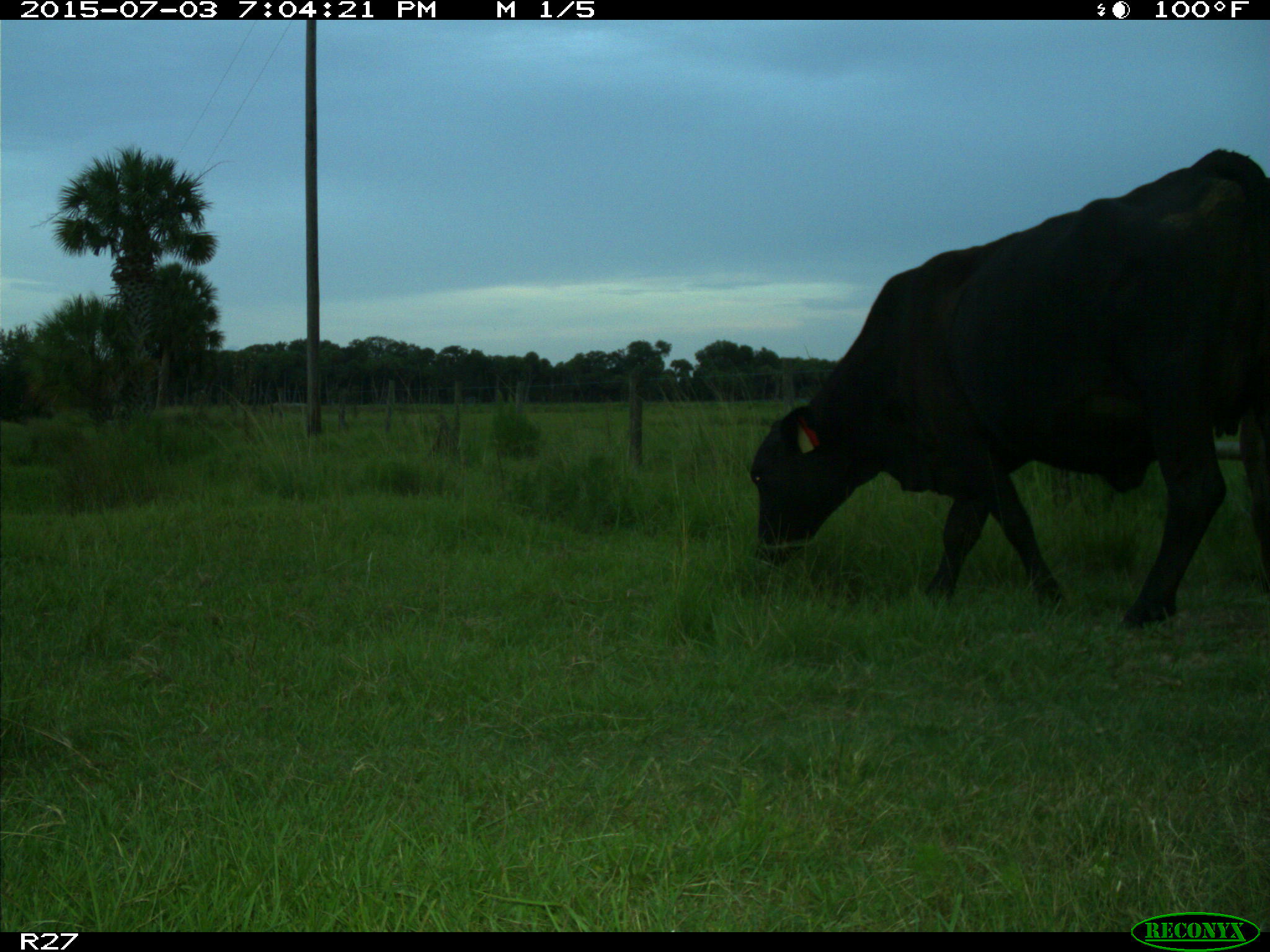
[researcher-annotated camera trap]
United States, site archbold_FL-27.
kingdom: Animalia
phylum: Chordata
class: Mammalia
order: Artiodactyla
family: Bovidae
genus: Bos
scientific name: Bos taurus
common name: domestic cow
Bos taurus (domestic cow).